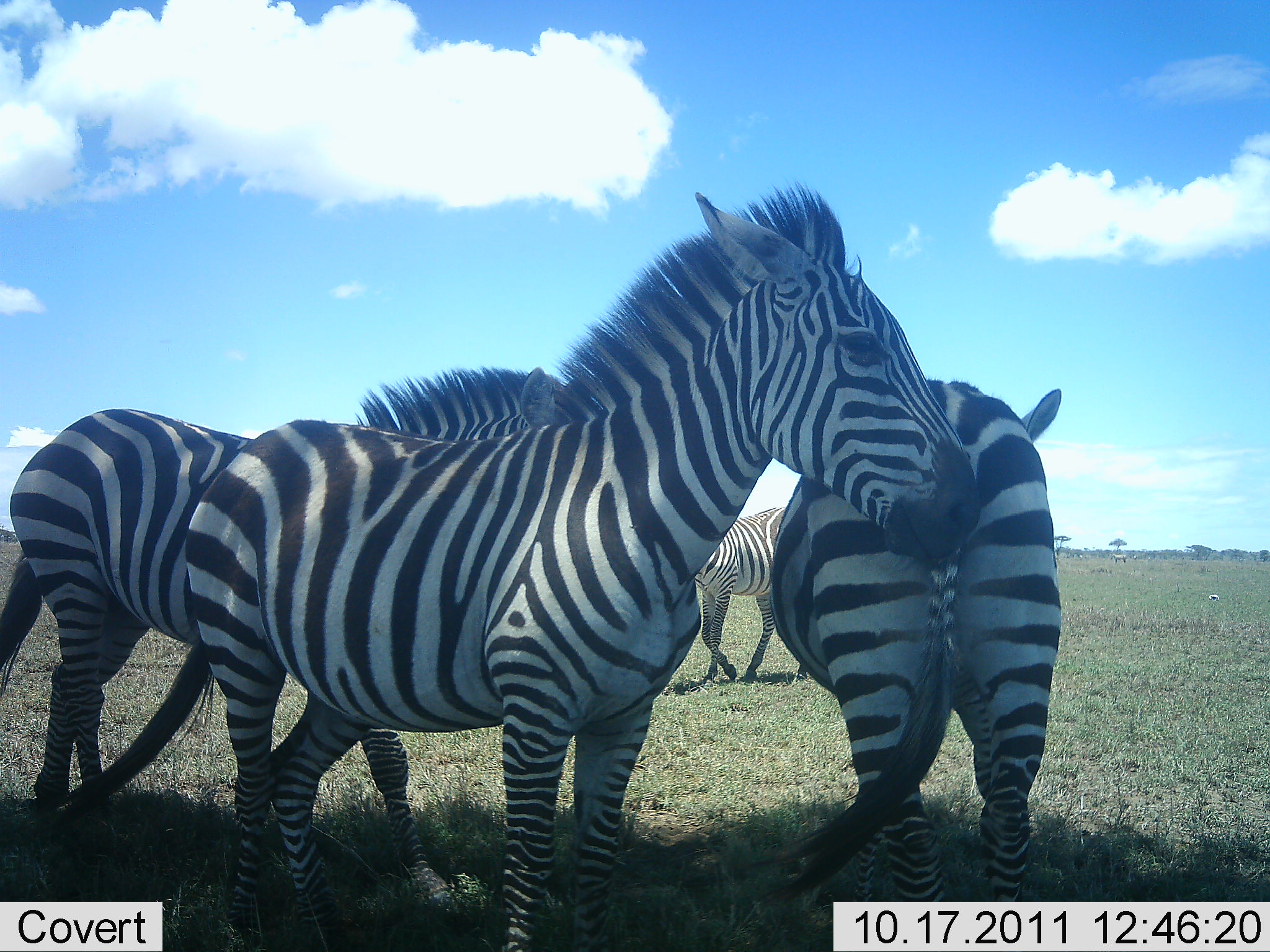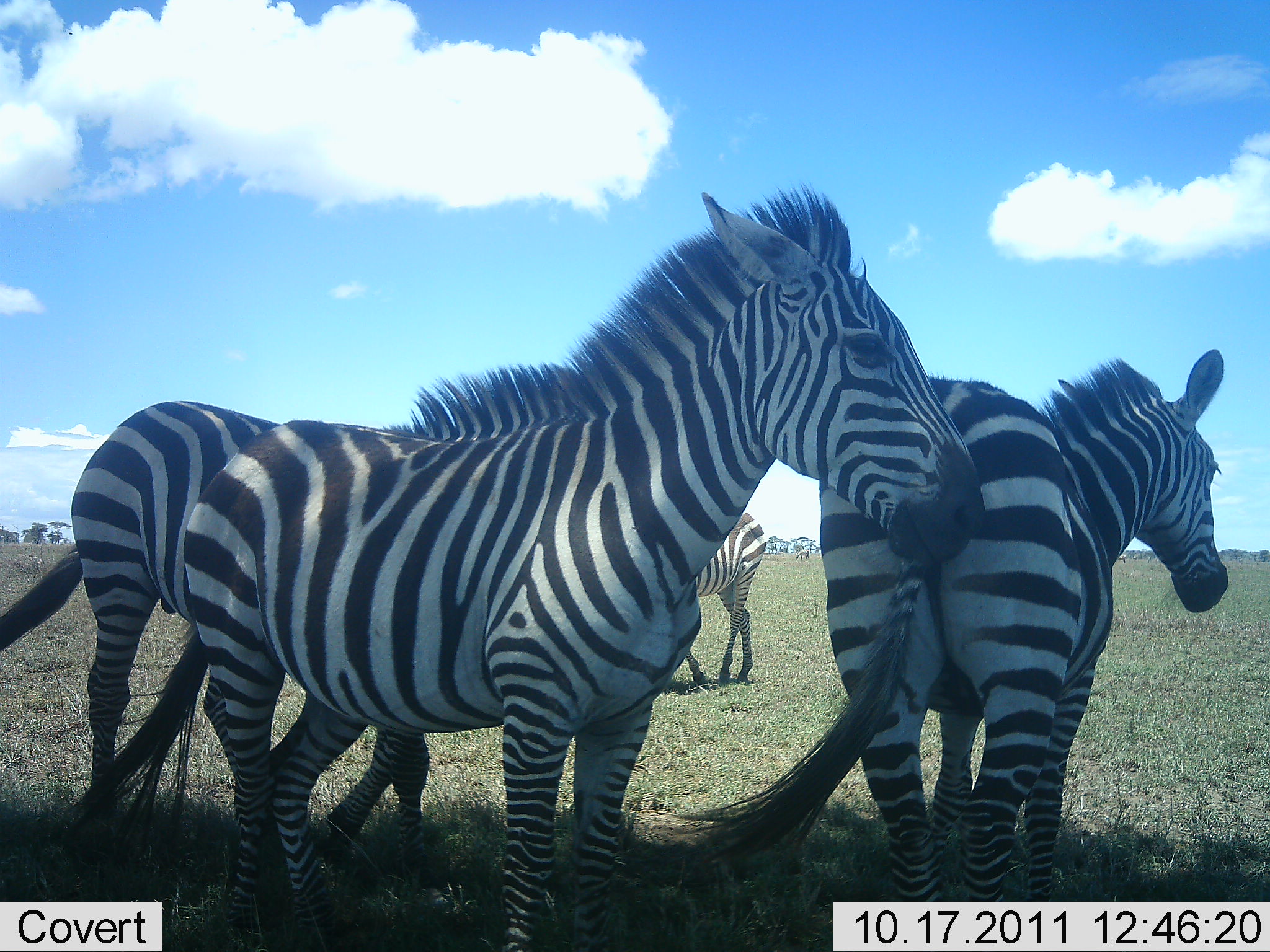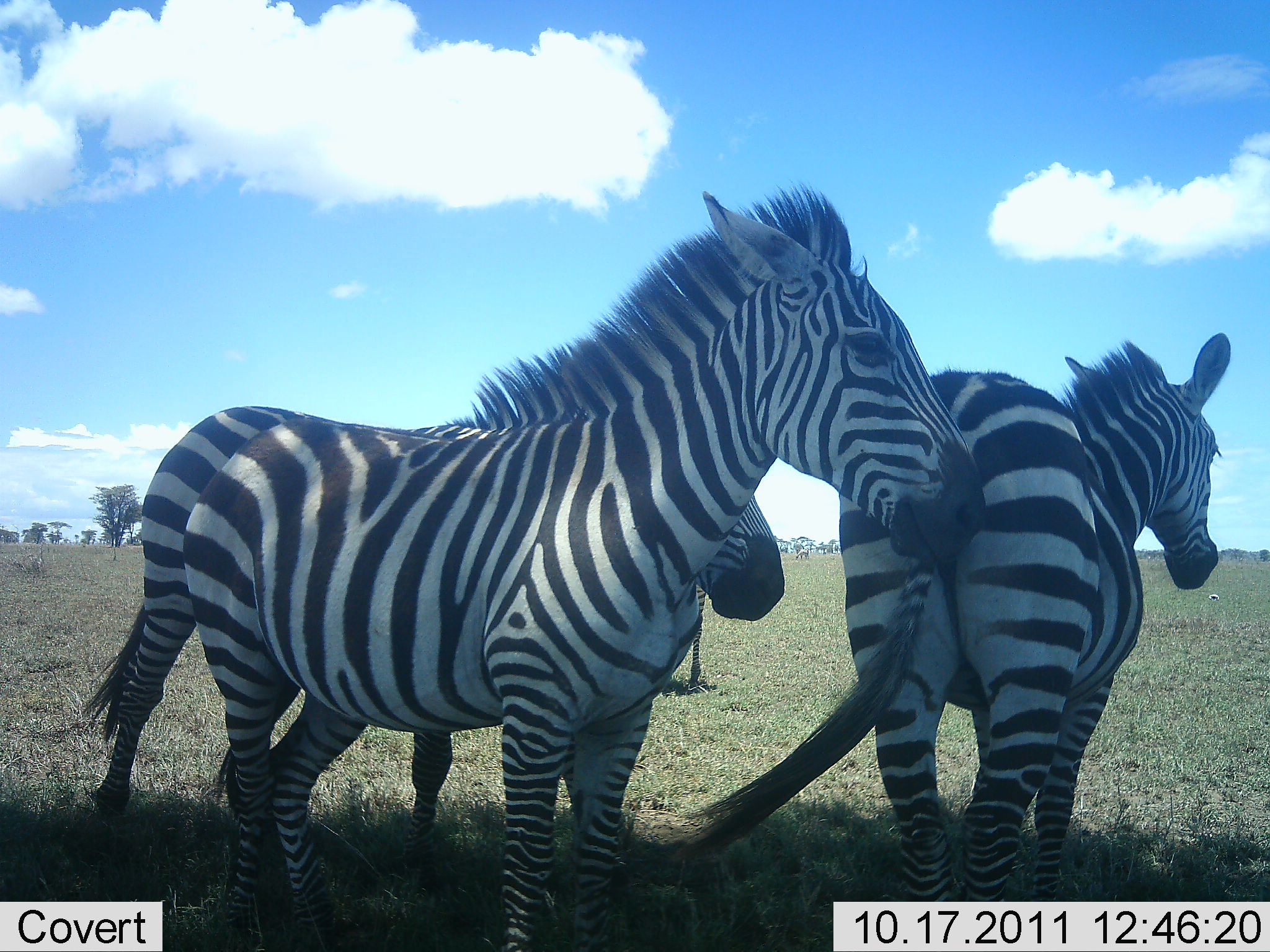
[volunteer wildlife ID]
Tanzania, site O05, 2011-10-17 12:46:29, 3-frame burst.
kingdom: Animalia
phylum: Chordata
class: Mammalia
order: Perissodactyla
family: Equidae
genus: Equus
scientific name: Equus quagga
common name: plains zebra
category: zebra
Zebra (plains zebra) (Equus quagga), count 4. Behavior (volunteer vote fractions): standing 91%, resting 0%, moving 55%, interacting 9%. Young present (vote fraction): 0%. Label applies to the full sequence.